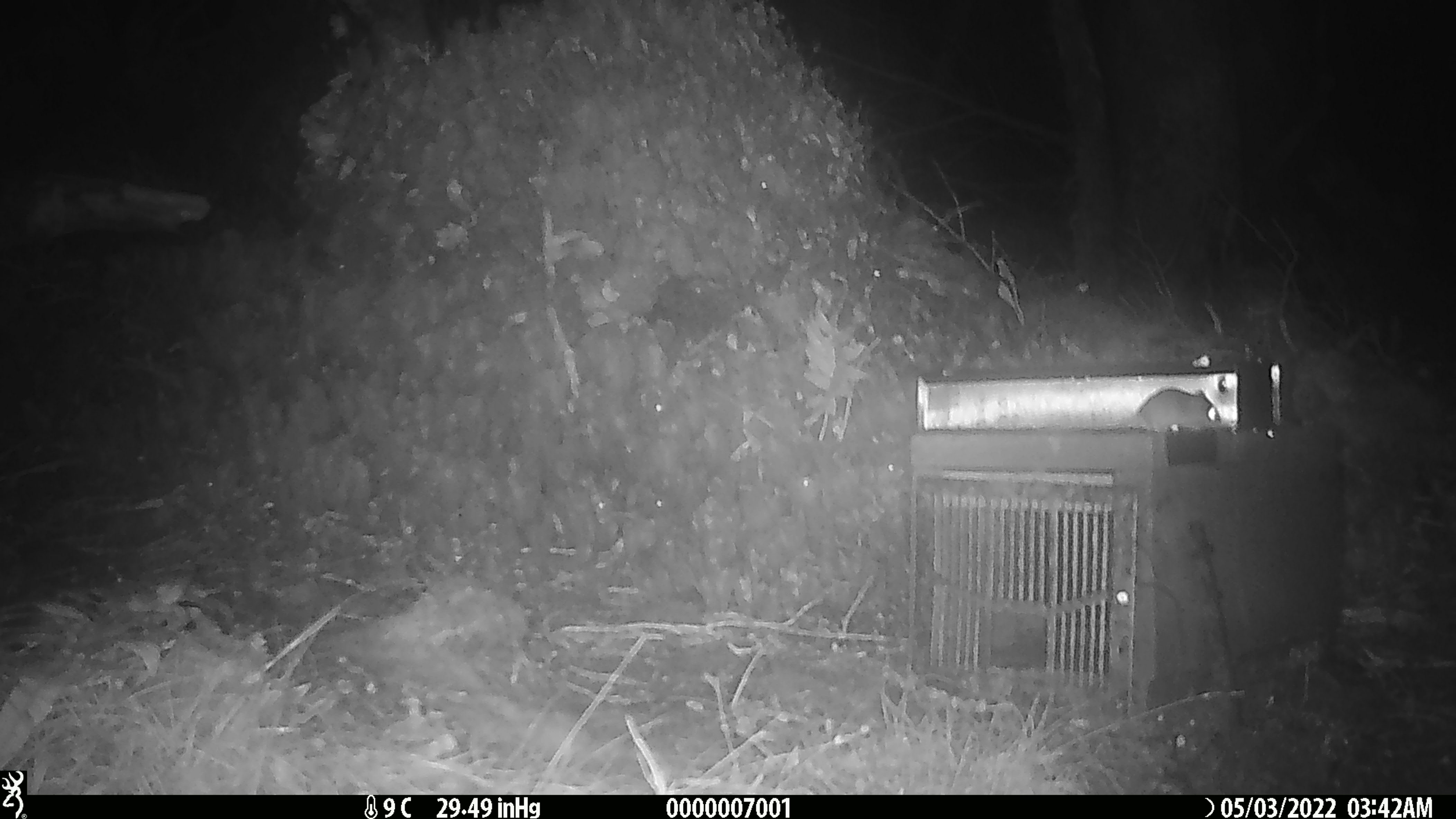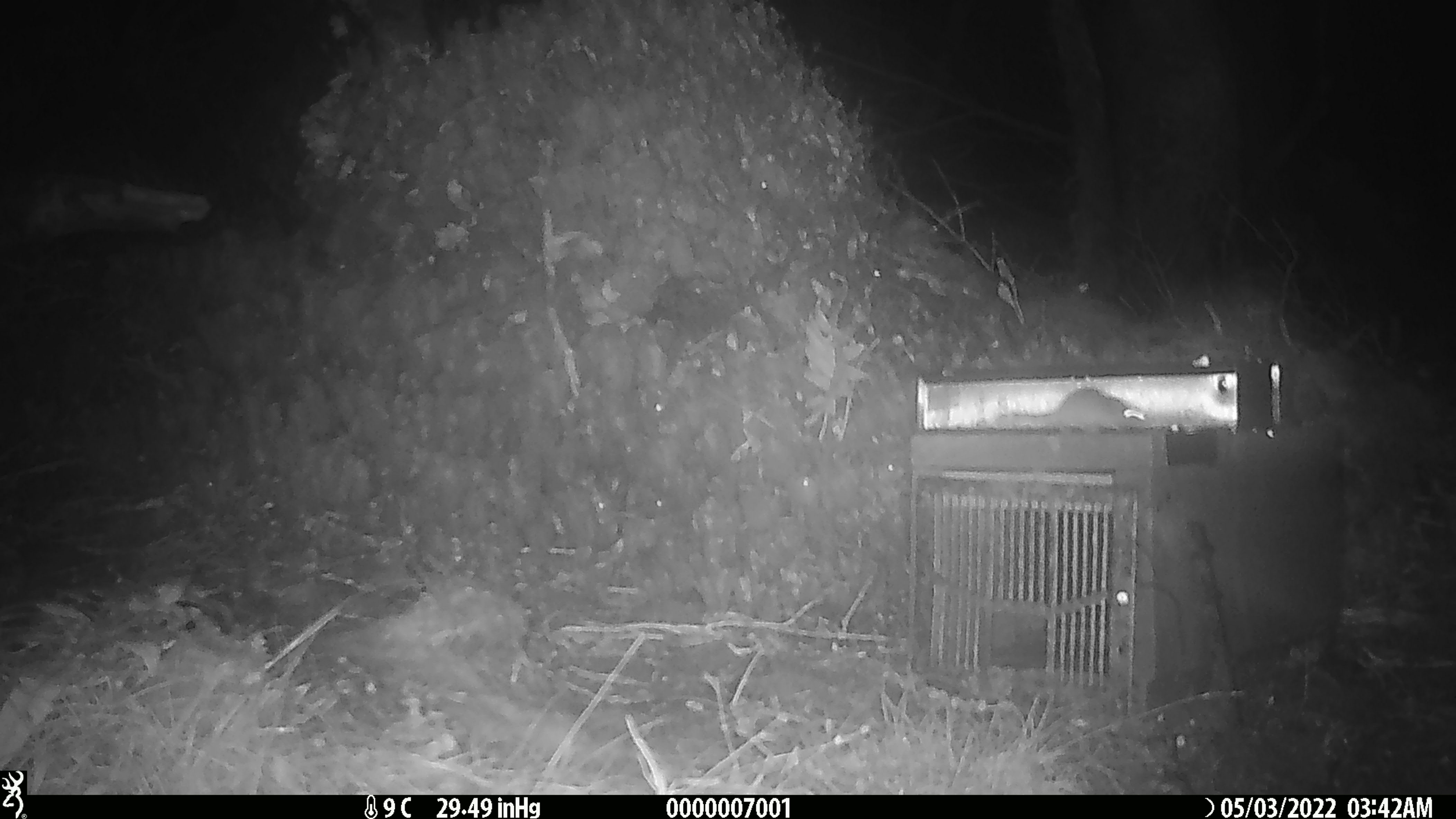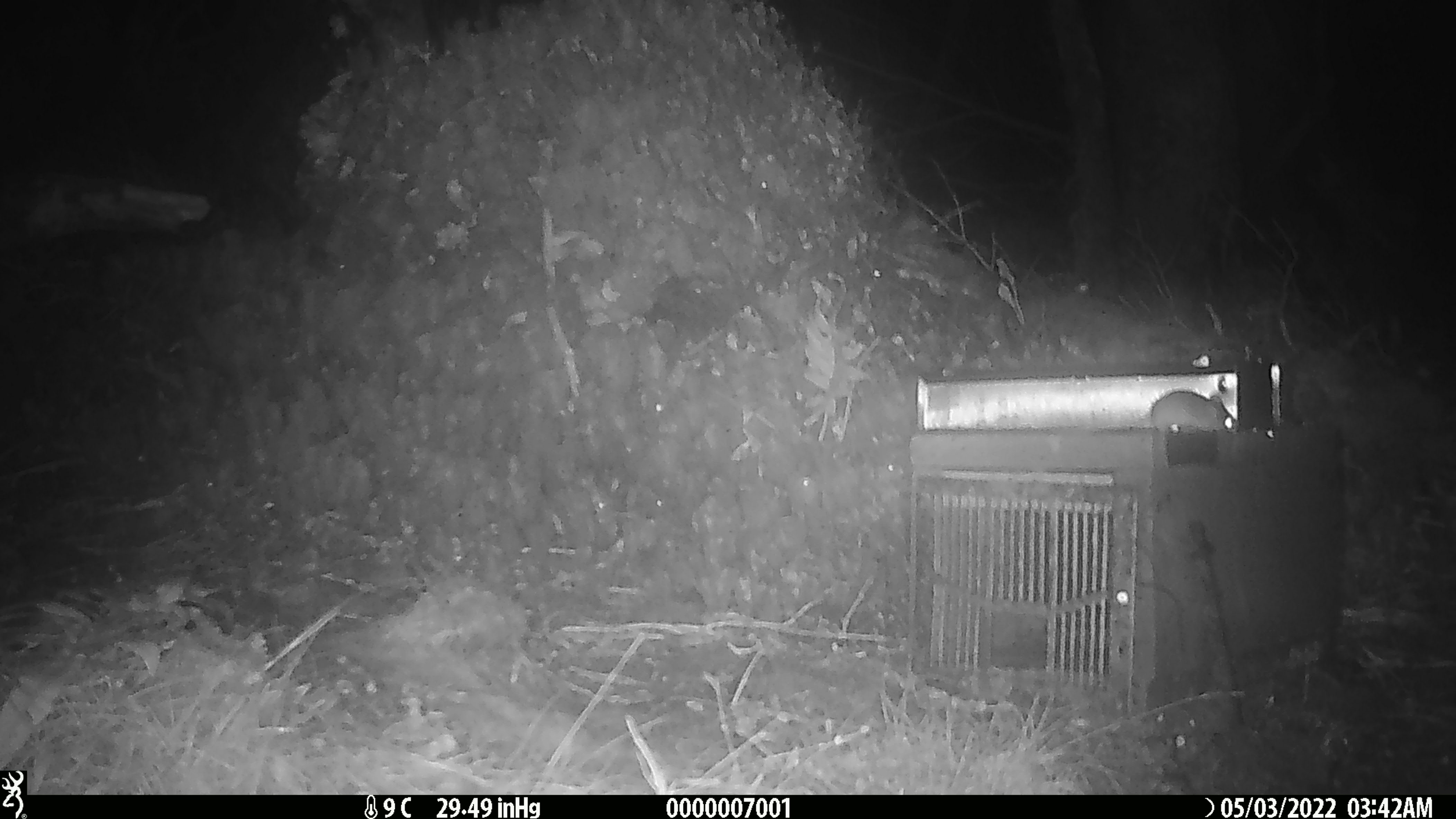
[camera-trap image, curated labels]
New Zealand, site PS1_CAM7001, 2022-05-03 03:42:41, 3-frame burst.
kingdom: Animalia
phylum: Chordata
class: Mammalia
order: Rodentia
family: Muridae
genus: Mus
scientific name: Mus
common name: mouse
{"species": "mouse (Mus)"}